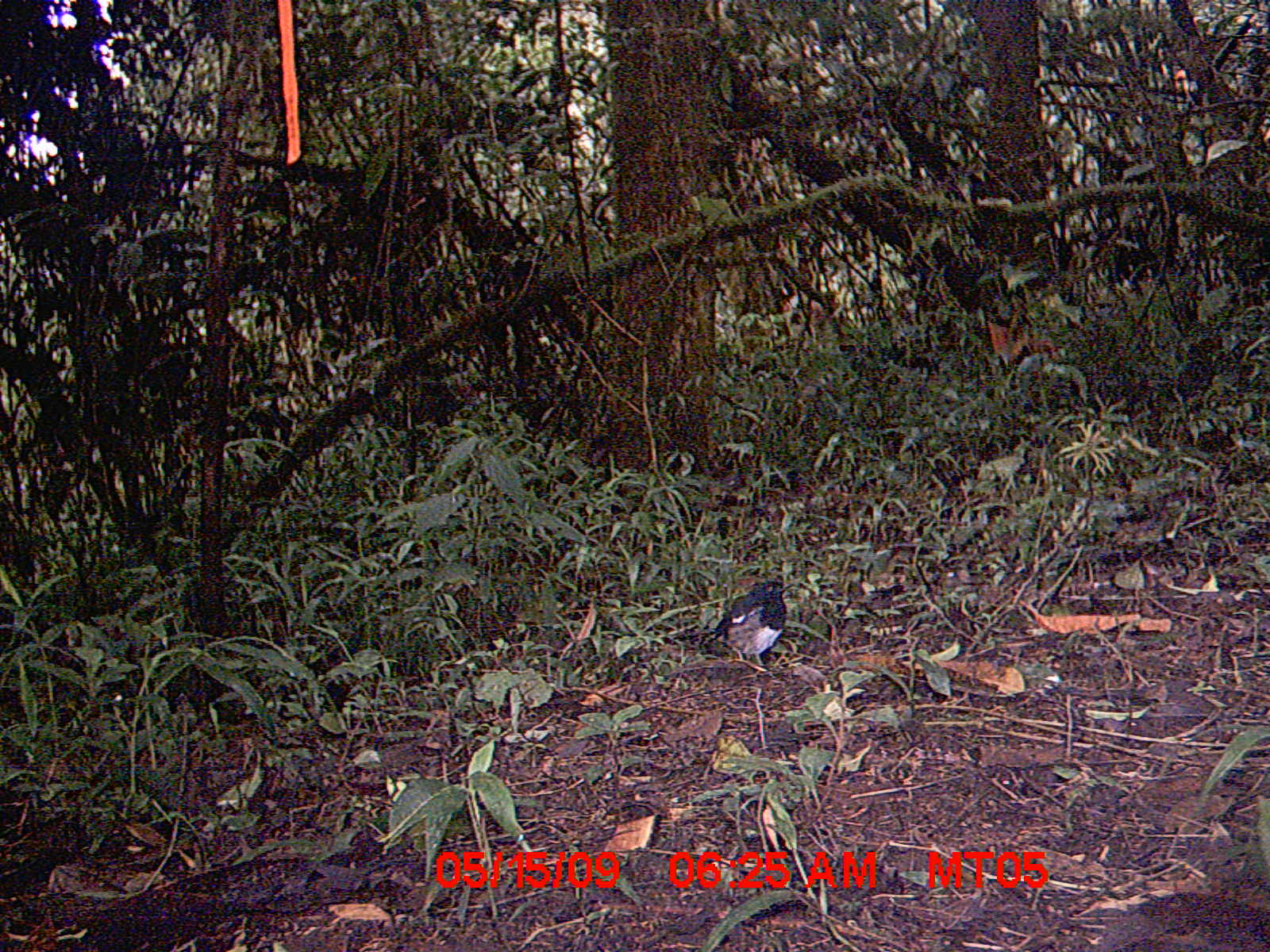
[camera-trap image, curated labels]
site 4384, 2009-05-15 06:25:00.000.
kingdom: Animalia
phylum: Chordata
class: Aves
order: Passeriformes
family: Muscicapidae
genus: Copsychus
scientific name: Copsychus albospecularis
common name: madagascar magpie-robin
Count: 1.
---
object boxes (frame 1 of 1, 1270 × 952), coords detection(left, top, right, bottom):
copsychus albospecularis: detection(671, 579, 795, 668)